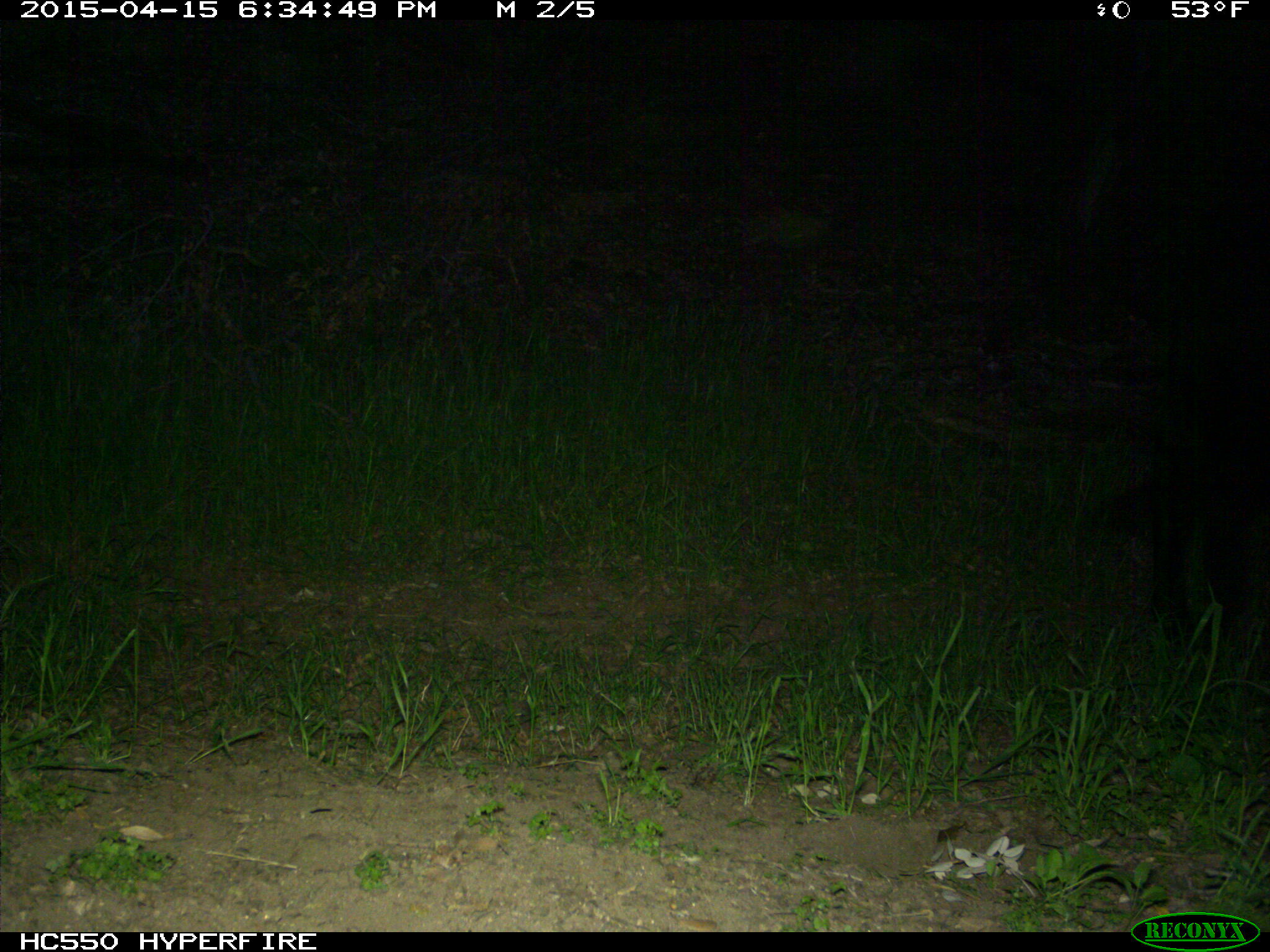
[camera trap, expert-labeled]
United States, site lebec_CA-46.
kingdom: Animalia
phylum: Chordata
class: Mammalia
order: Artiodactyla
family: Bovidae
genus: Bos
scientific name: Bos taurus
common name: domestic cow